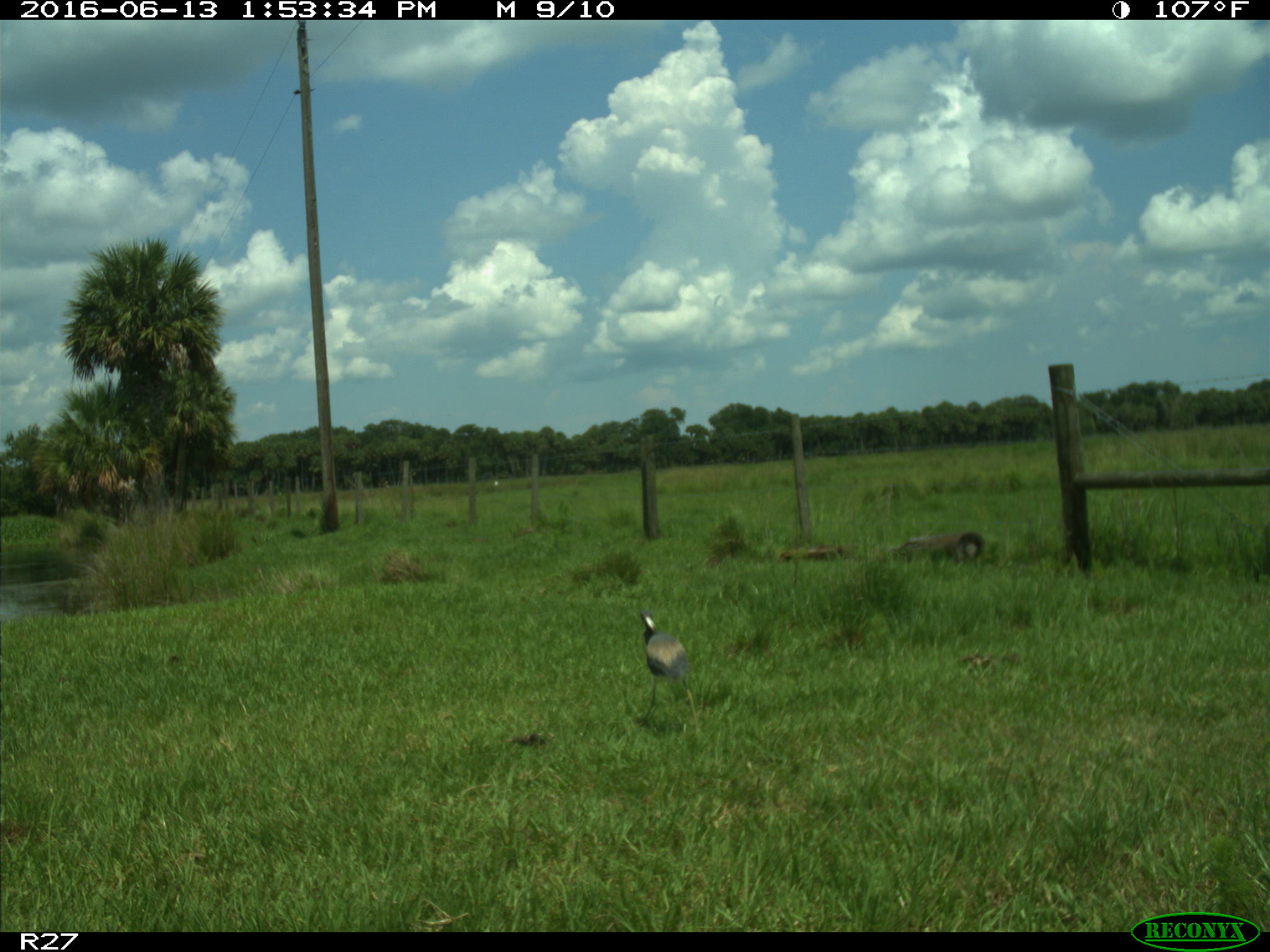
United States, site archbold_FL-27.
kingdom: Animalia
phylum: Chordata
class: Aves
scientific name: Aves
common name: birds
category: unidentified bird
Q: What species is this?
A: Unidentified bird (birds) (Aves).